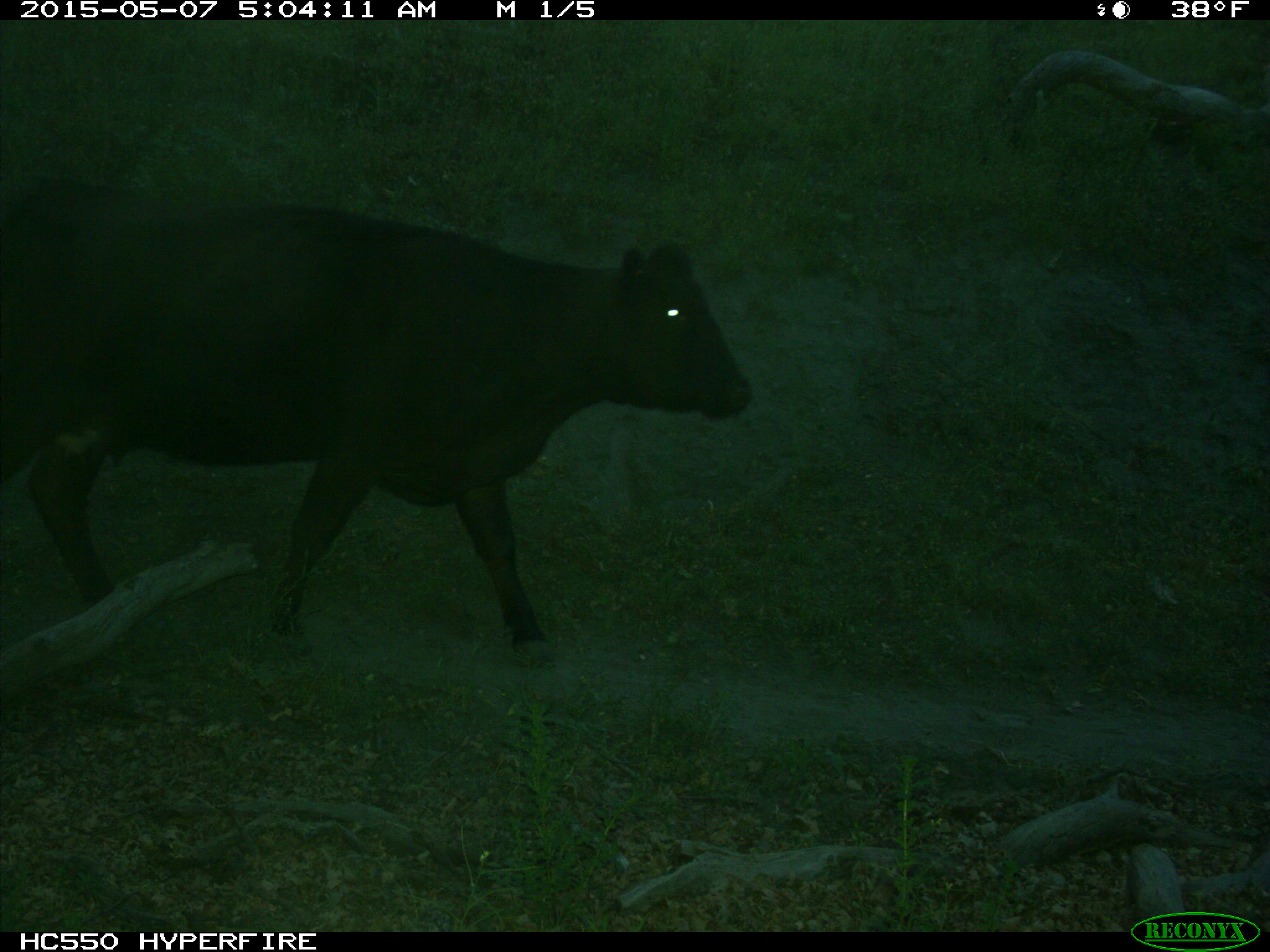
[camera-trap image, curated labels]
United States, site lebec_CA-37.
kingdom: Animalia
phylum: Chordata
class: Mammalia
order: Artiodactyla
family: Bovidae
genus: Bos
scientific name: Bos taurus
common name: domestic cow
Bos taurus (domestic cow).